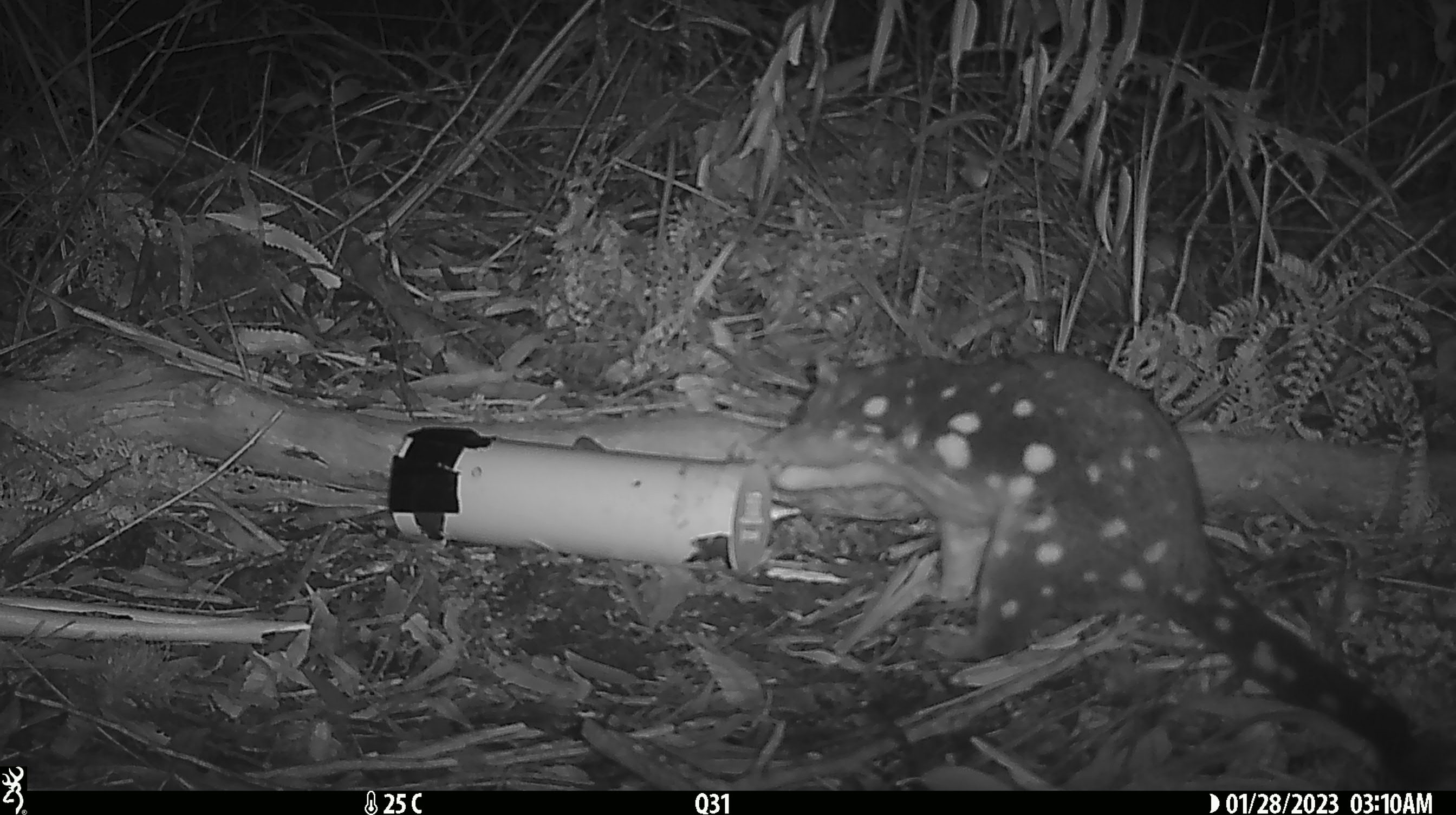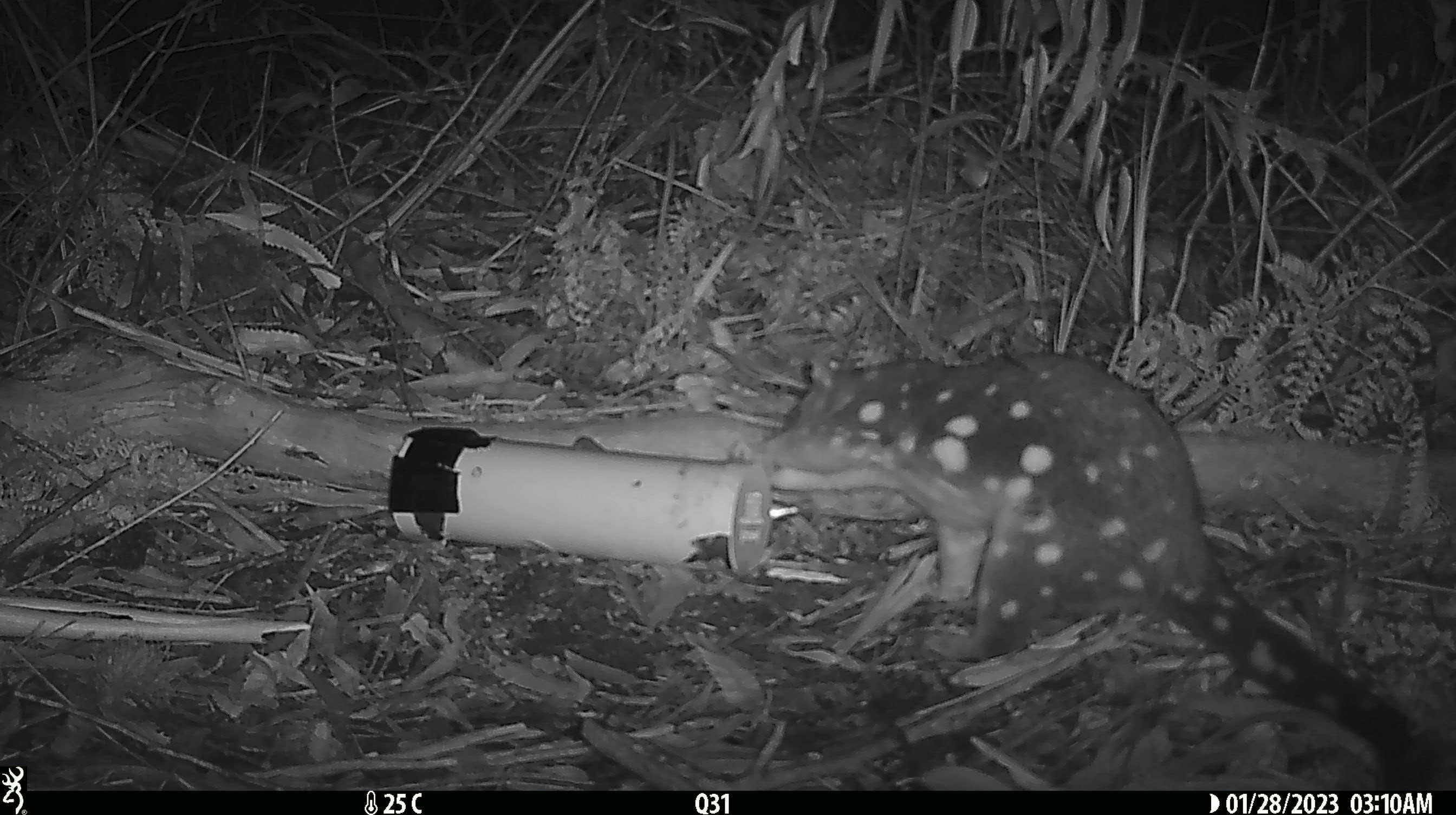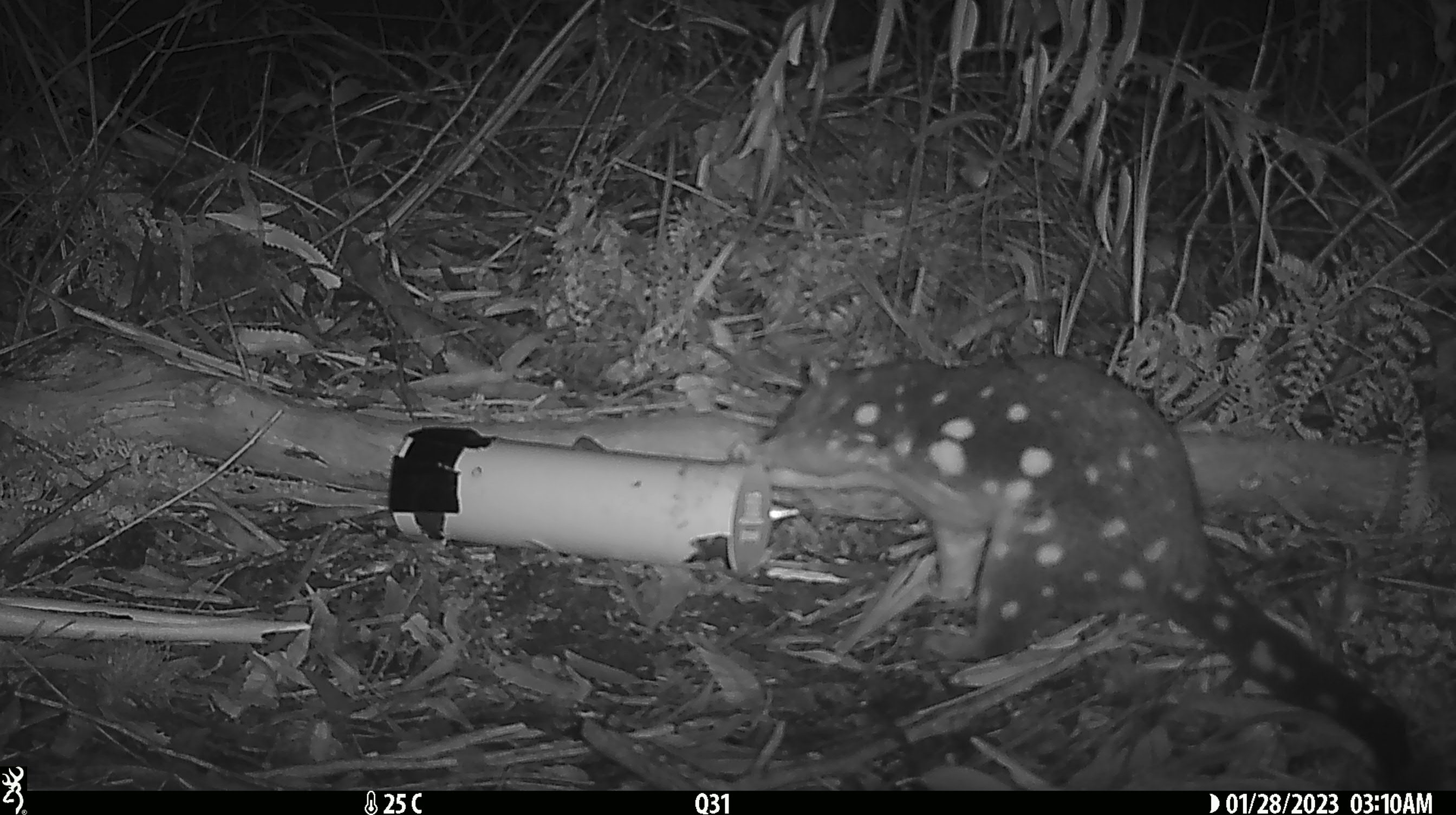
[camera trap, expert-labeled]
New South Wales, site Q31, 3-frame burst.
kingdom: Animalia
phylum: Chordata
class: Mammalia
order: Dasyuromorphia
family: Dasyuridae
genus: Dasyurus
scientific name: Dasyurus maculatus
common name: spotted-tailed quoll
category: quoll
Quoll (spotted-tailed quoll) (Dasyurus maculatus).